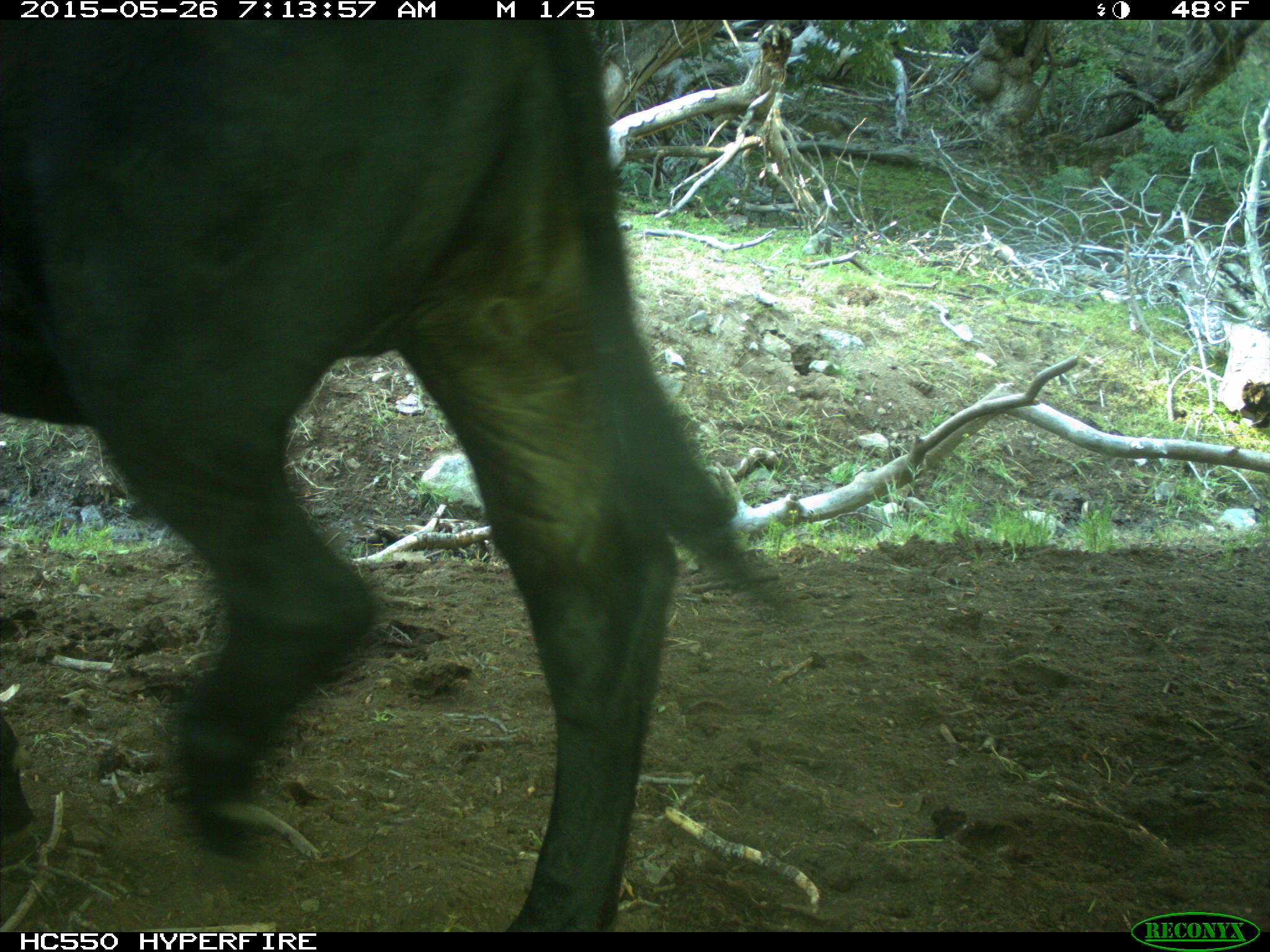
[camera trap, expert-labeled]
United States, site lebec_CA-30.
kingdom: Animalia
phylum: Chordata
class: Mammalia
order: Artiodactyla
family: Bovidae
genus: Bos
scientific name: Bos taurus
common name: domestic cow